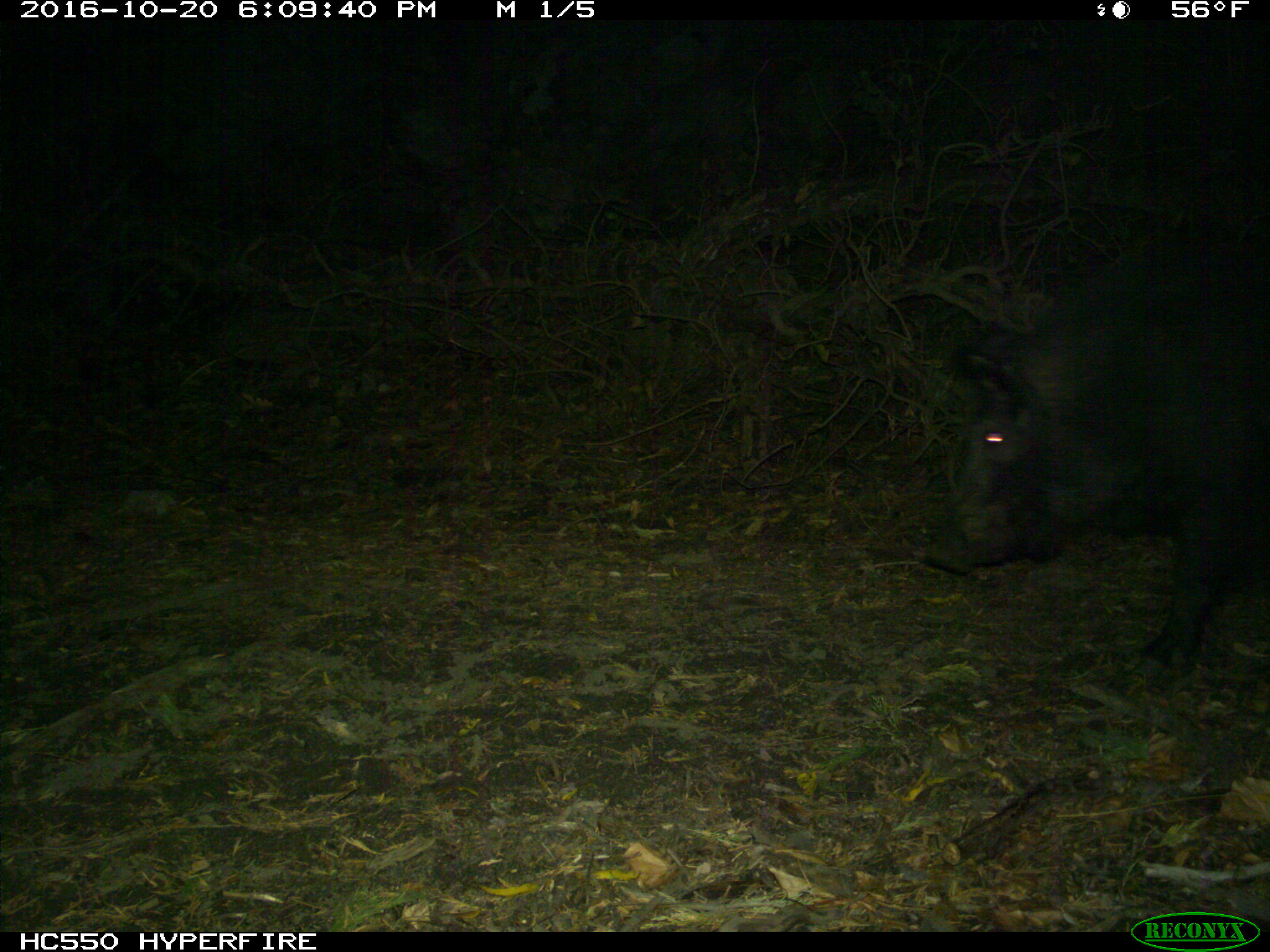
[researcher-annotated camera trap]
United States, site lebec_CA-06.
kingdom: Animalia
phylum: Chordata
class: Mammalia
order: Artiodactyla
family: Suidae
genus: Sus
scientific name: Sus scrofa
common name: wild boar